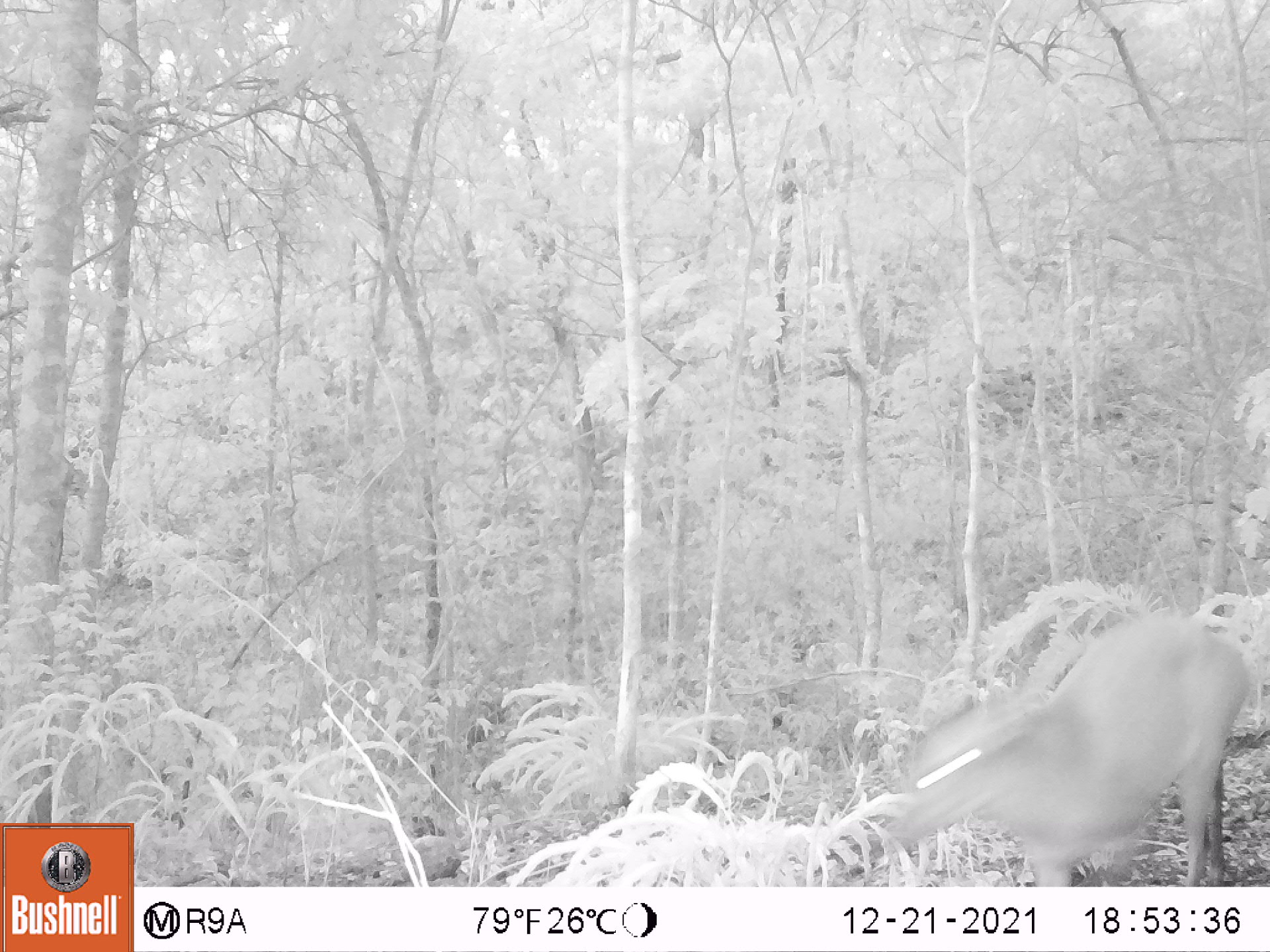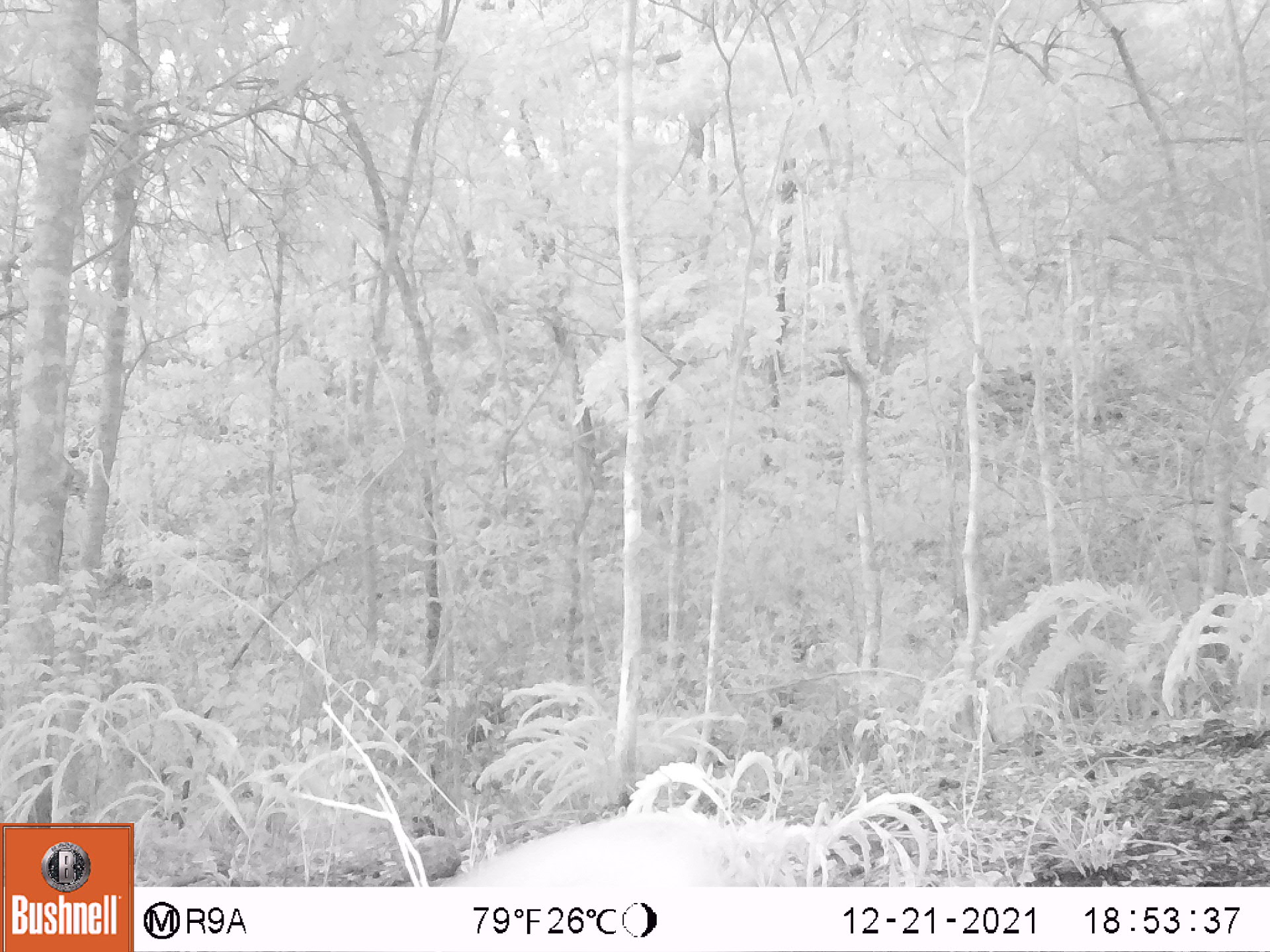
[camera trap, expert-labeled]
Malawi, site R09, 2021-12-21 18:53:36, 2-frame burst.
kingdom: Animalia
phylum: Chordata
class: Mammalia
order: Artiodactyla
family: Bovidae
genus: Cephalophorus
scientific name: Cephalophorus natalensis natalensis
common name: red duiker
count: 1